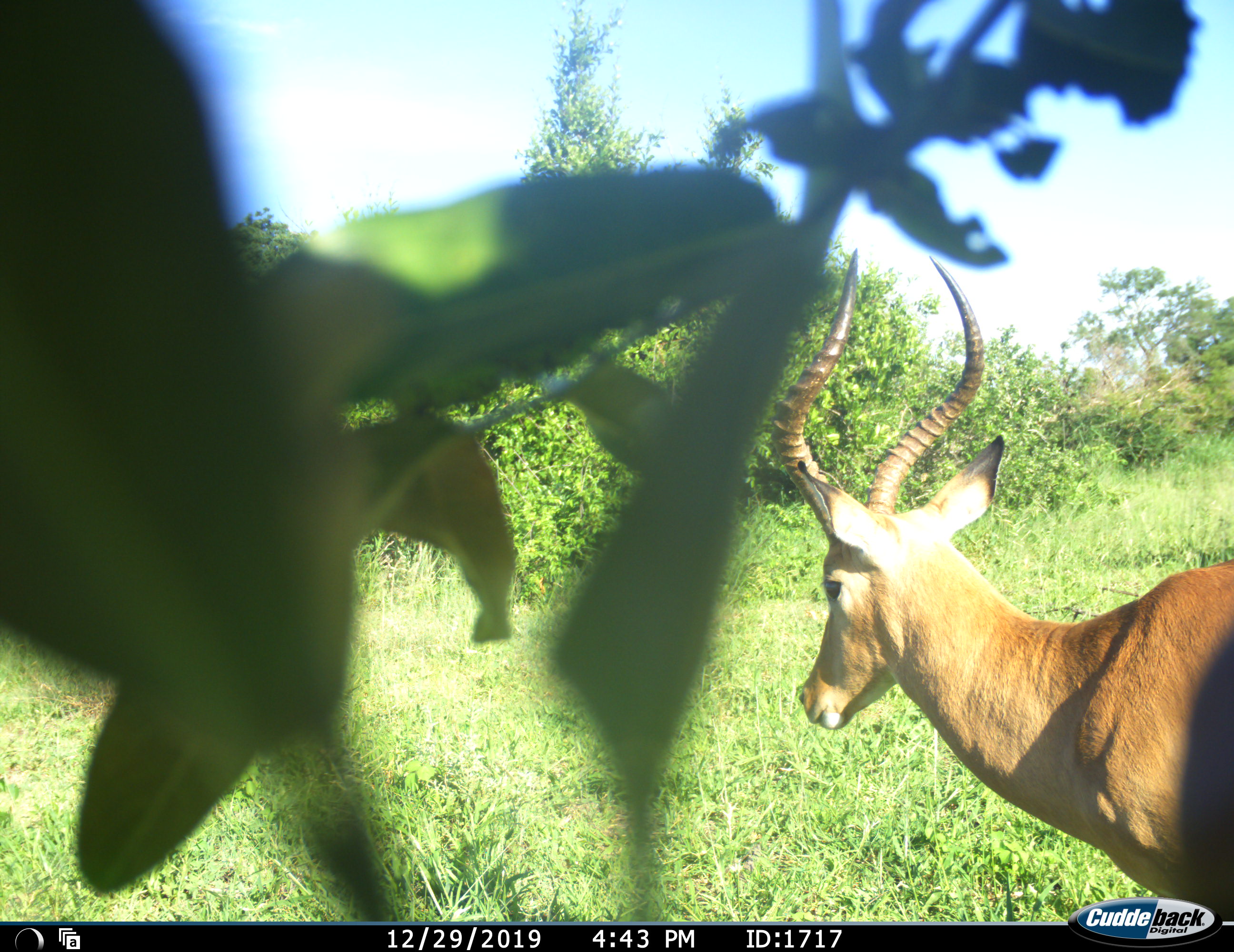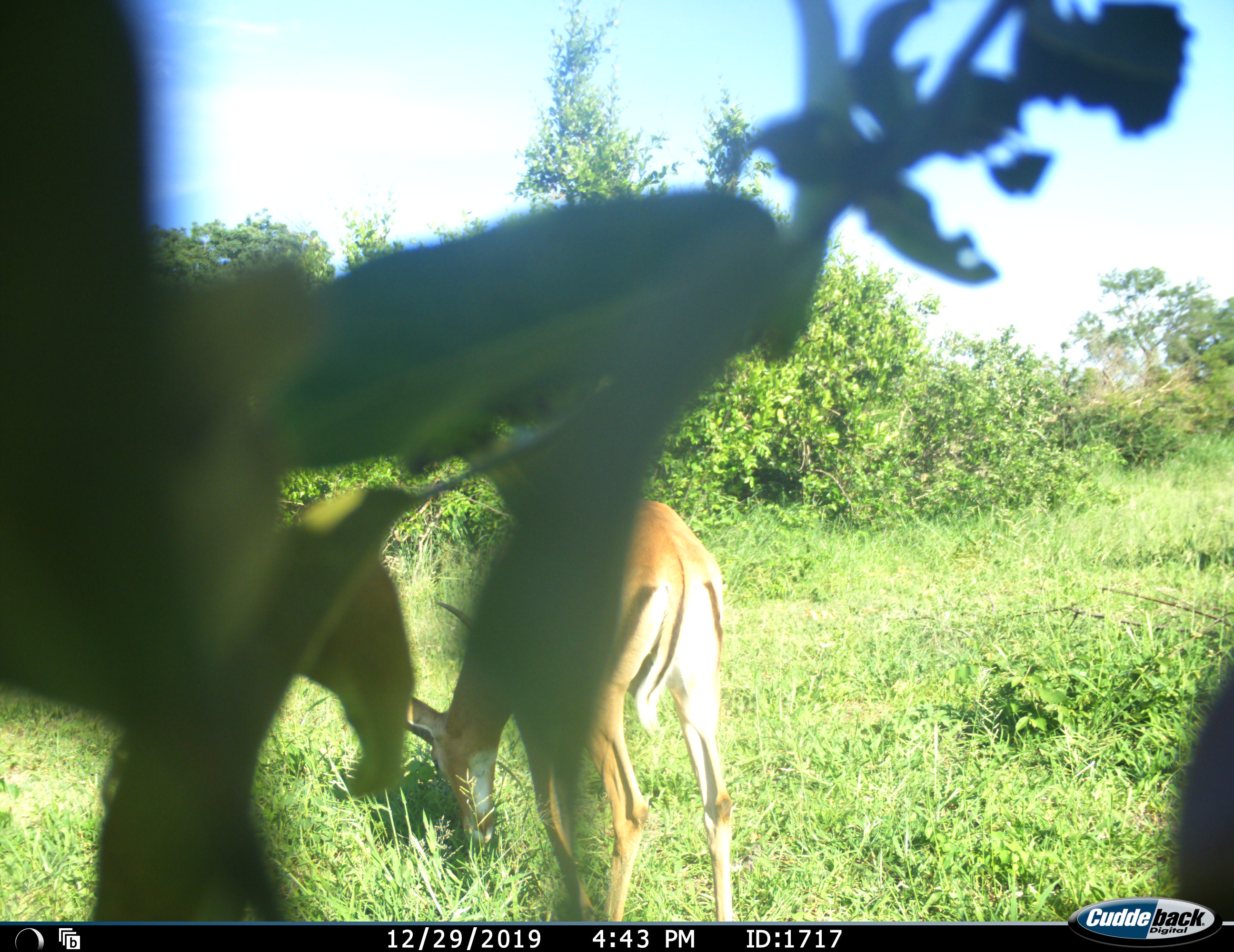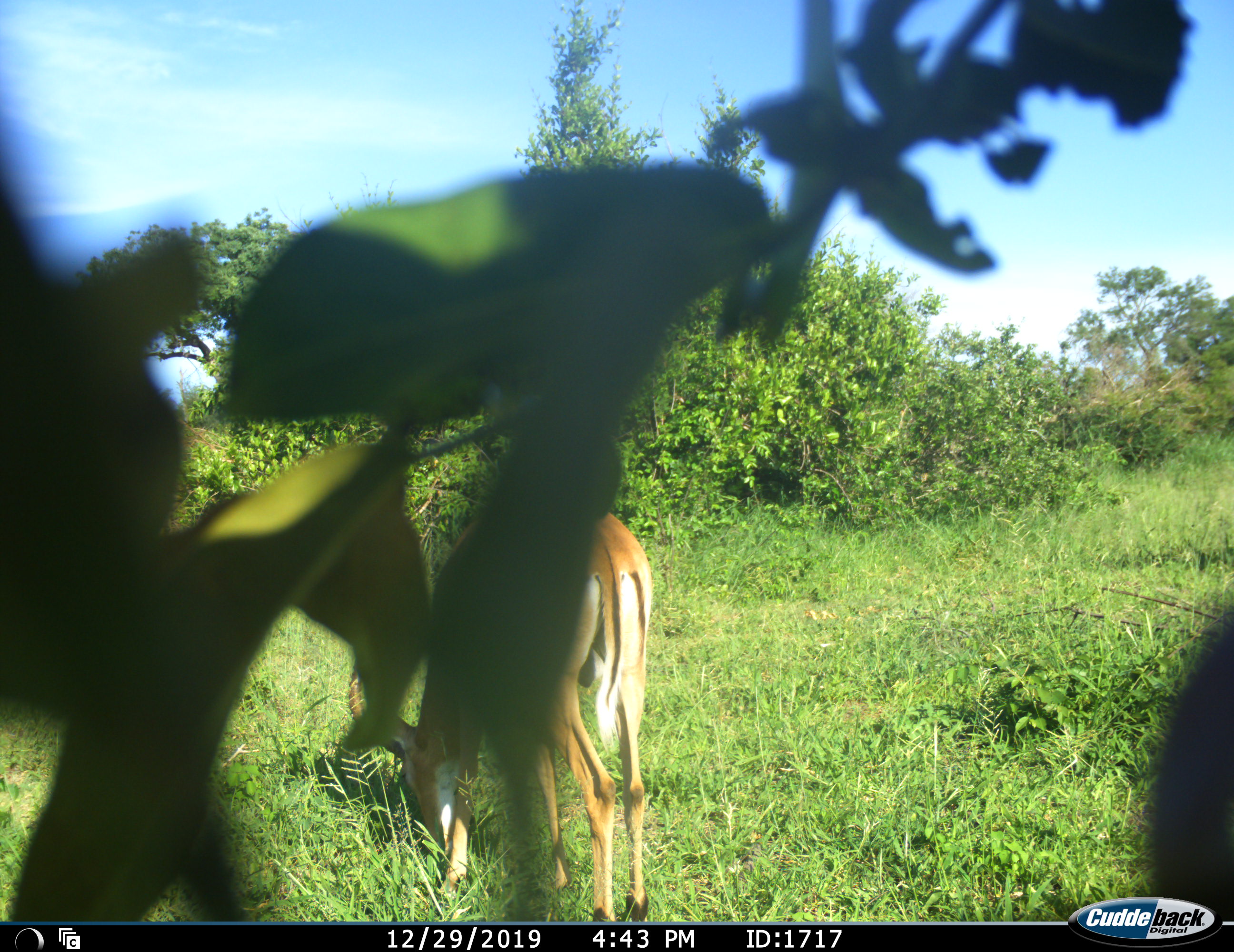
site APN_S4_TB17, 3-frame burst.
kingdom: Animalia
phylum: Chordata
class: Mammalia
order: Artiodactyla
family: Bovidae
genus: Aepyceros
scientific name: Aepyceros melampus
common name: impala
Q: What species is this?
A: Impala (Aepyceros melampus).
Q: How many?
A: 1.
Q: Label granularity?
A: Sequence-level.